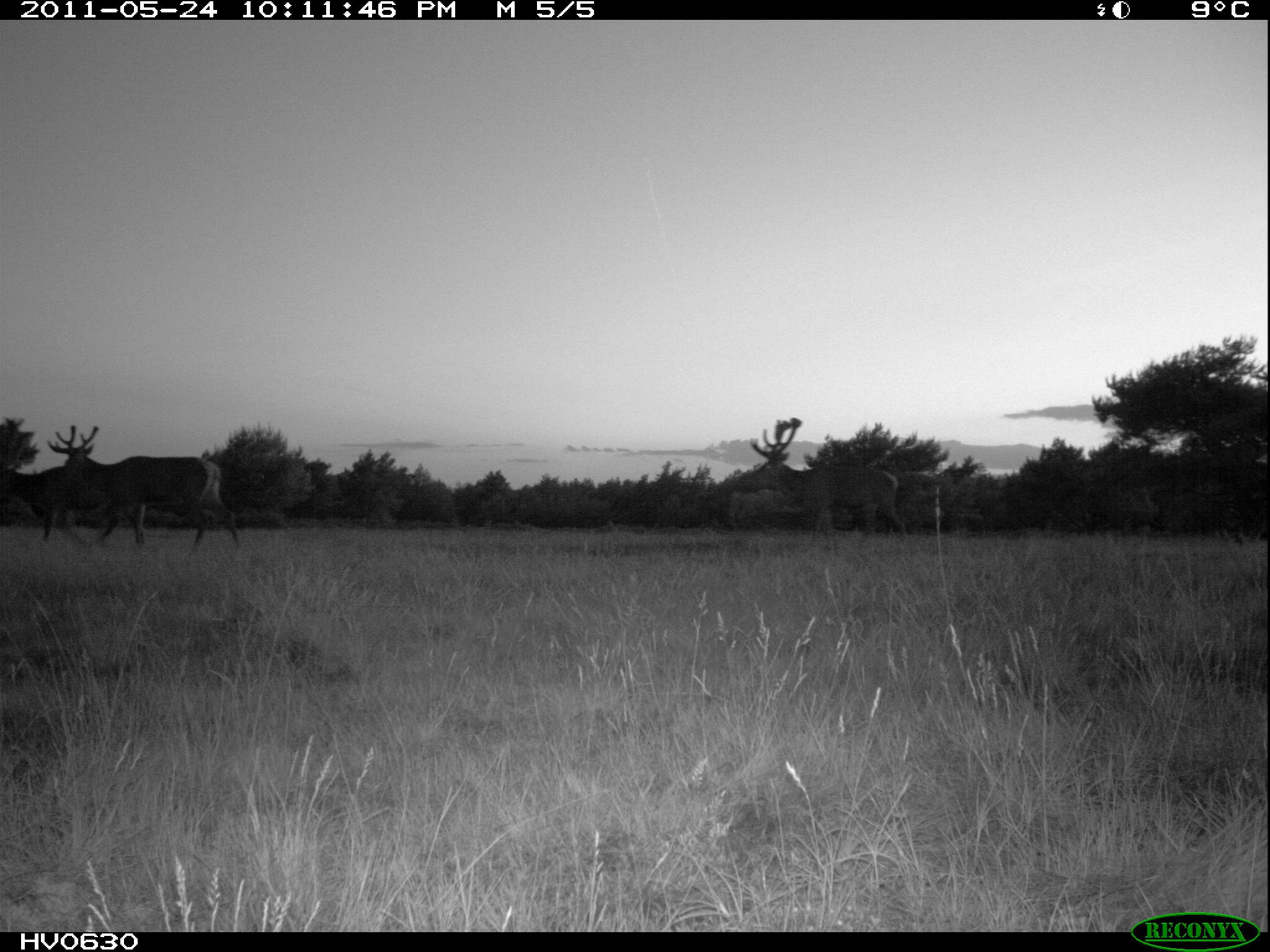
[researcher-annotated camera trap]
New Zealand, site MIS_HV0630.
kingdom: Animalia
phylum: Chordata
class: Mammalia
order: Artiodactyla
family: Cervidae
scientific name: Cervidae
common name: deer